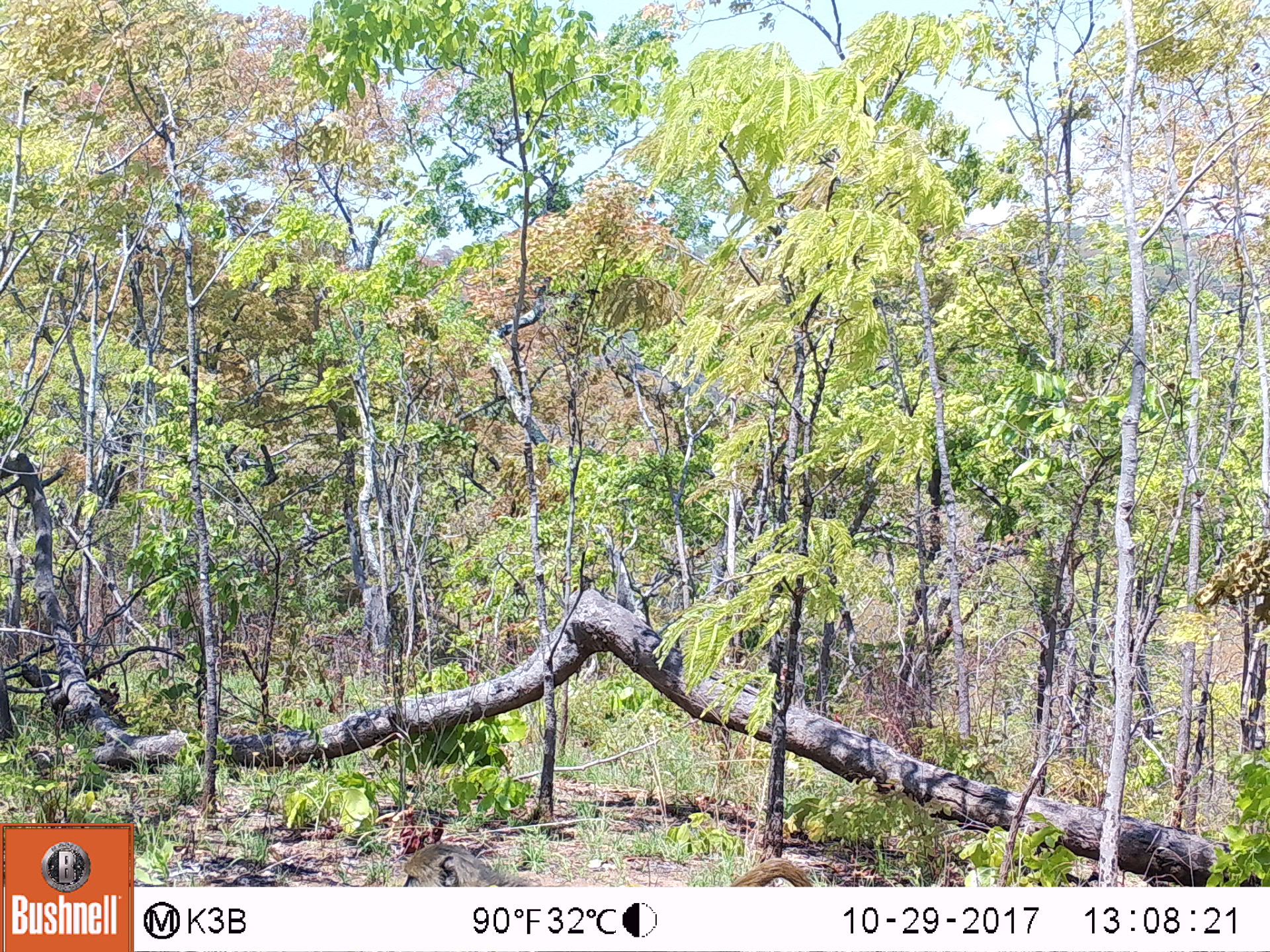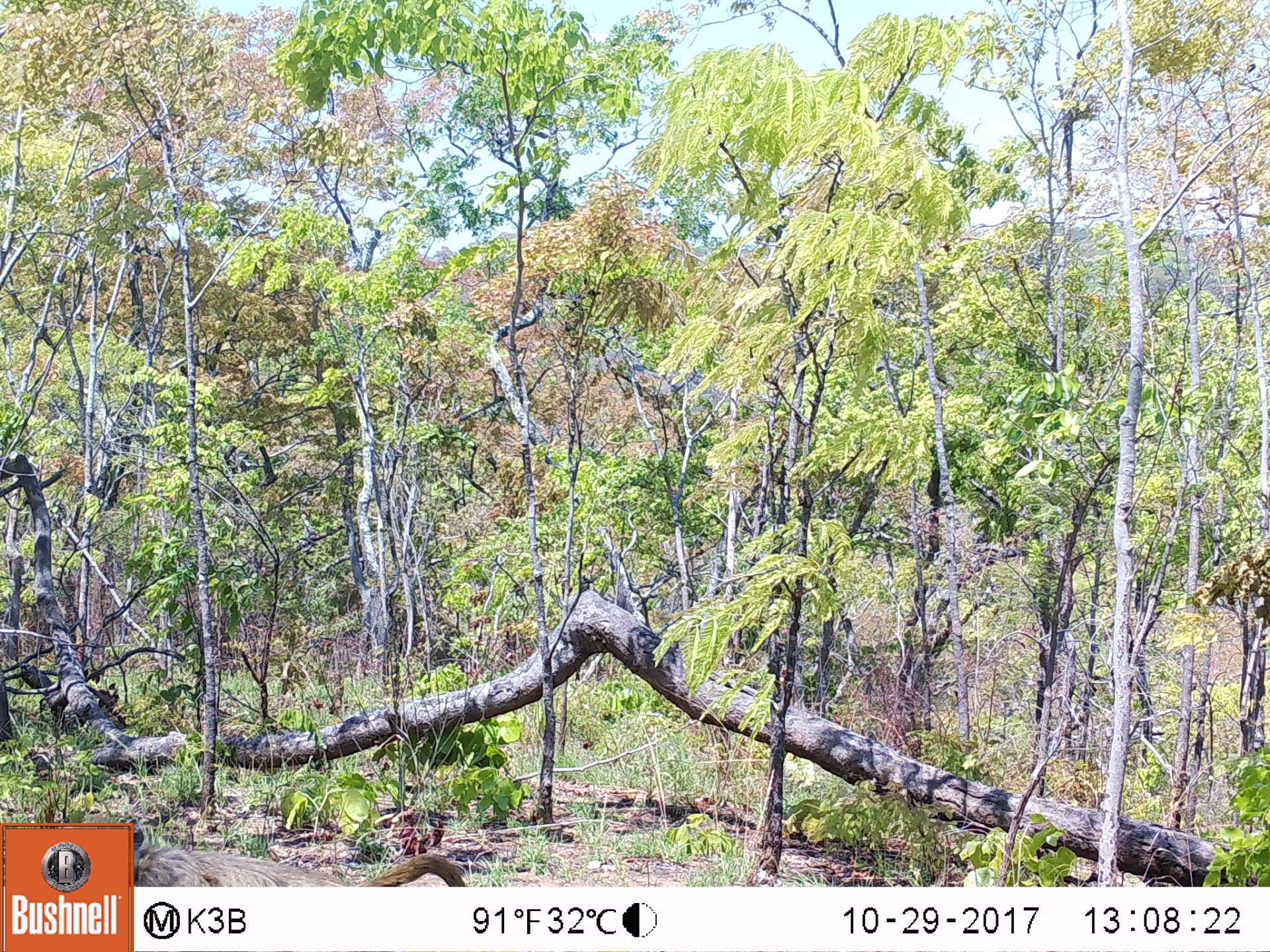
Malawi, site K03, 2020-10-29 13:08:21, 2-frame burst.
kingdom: Animalia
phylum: Chordata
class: Mammalia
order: Primates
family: Cercopithecidae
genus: Papio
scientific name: Papio cynocephalus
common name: yellow baboon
Yellow baboon (Papio cynocephalus), count 2.